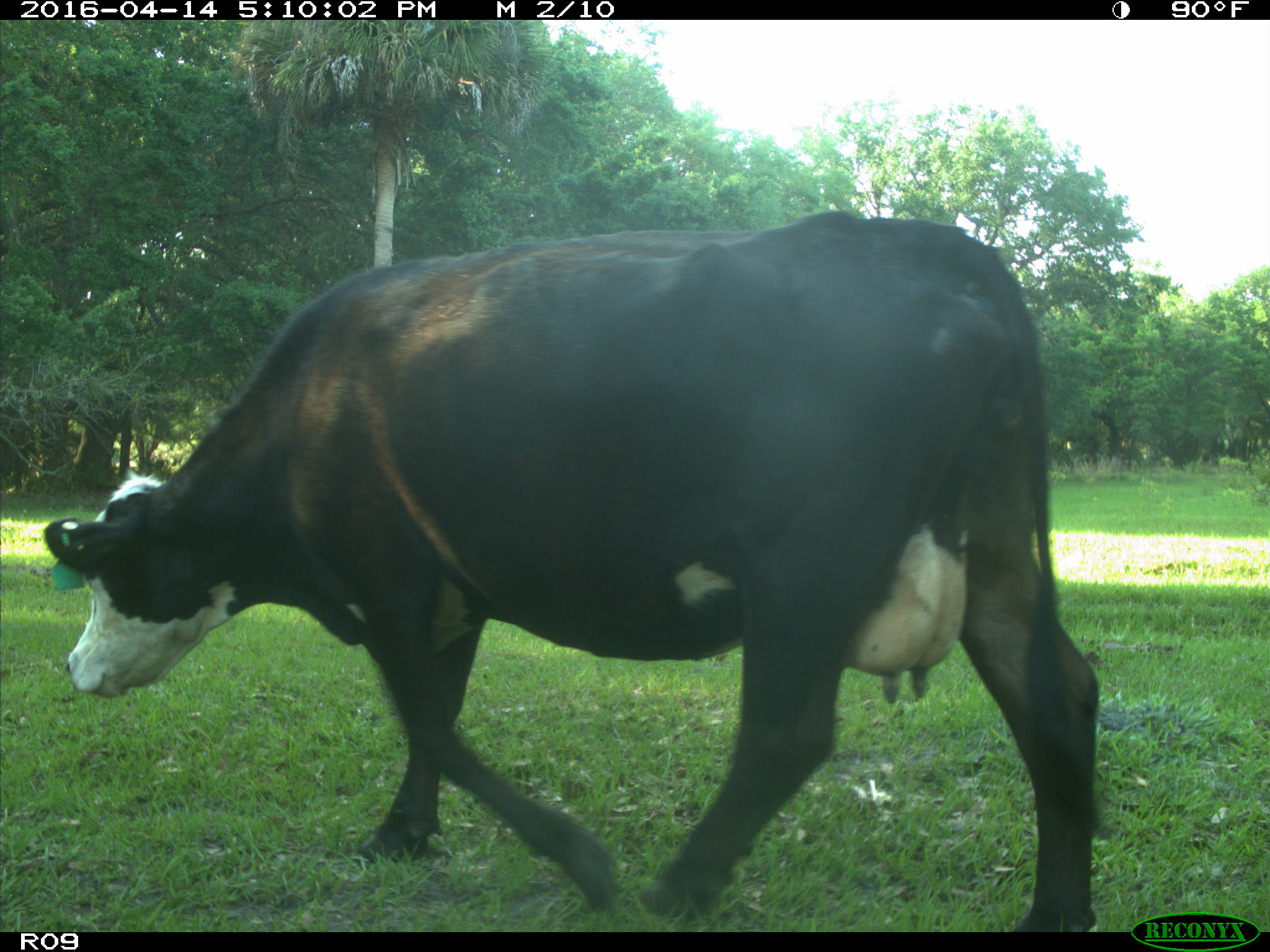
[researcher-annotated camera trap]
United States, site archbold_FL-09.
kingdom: Animalia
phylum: Chordata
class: Mammalia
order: Artiodactyla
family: Bovidae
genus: Bos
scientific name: Bos taurus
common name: domestic cow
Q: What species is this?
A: Bos taurus (domestic cow).